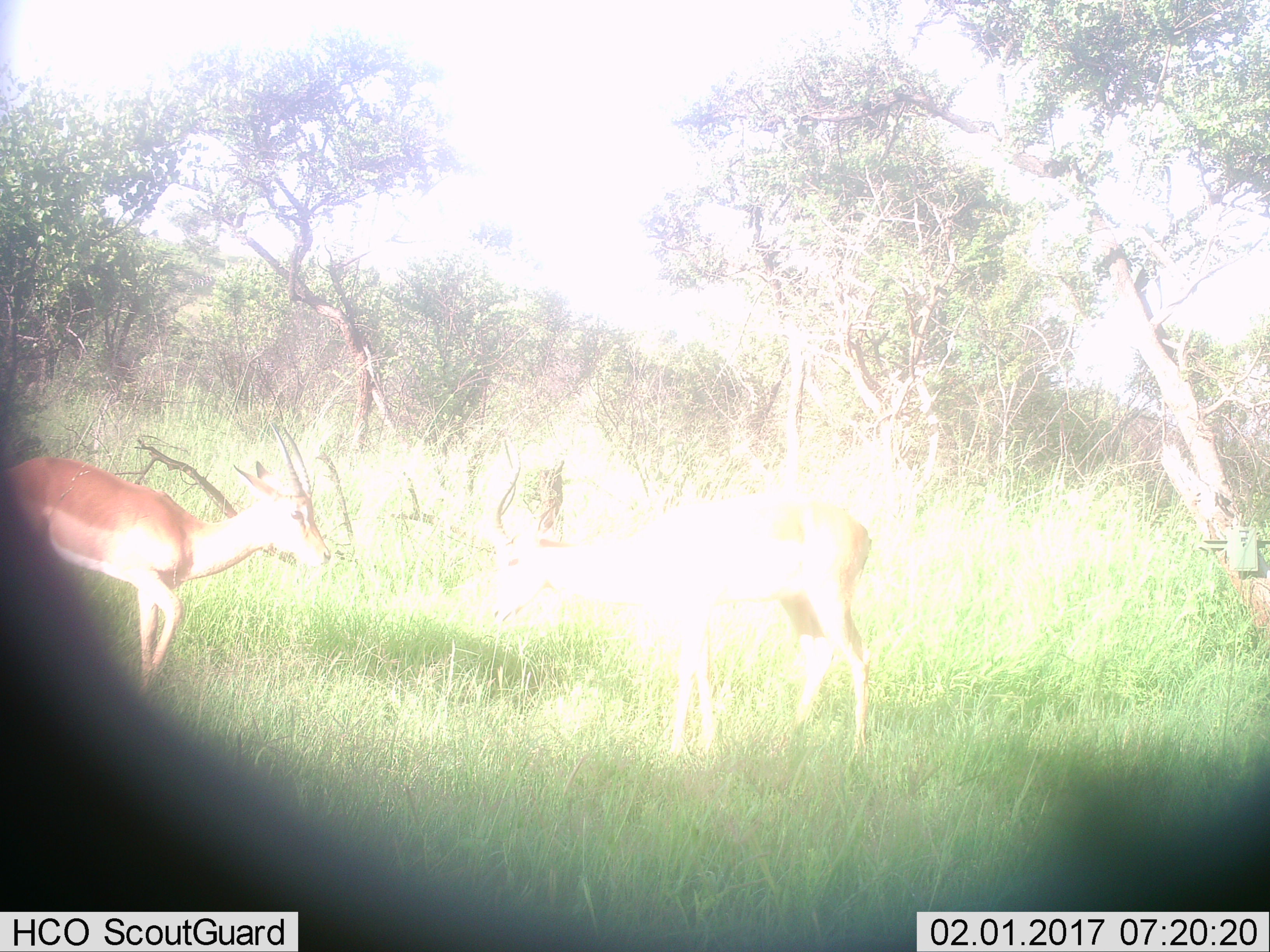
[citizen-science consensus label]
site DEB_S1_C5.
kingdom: Animalia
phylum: Chordata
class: Mammalia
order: Artiodactyla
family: Bovidae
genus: Aepyceros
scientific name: Aepyceros melampus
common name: impala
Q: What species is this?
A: Impala (Aepyceros melampus).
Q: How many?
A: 2.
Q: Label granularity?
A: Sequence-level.